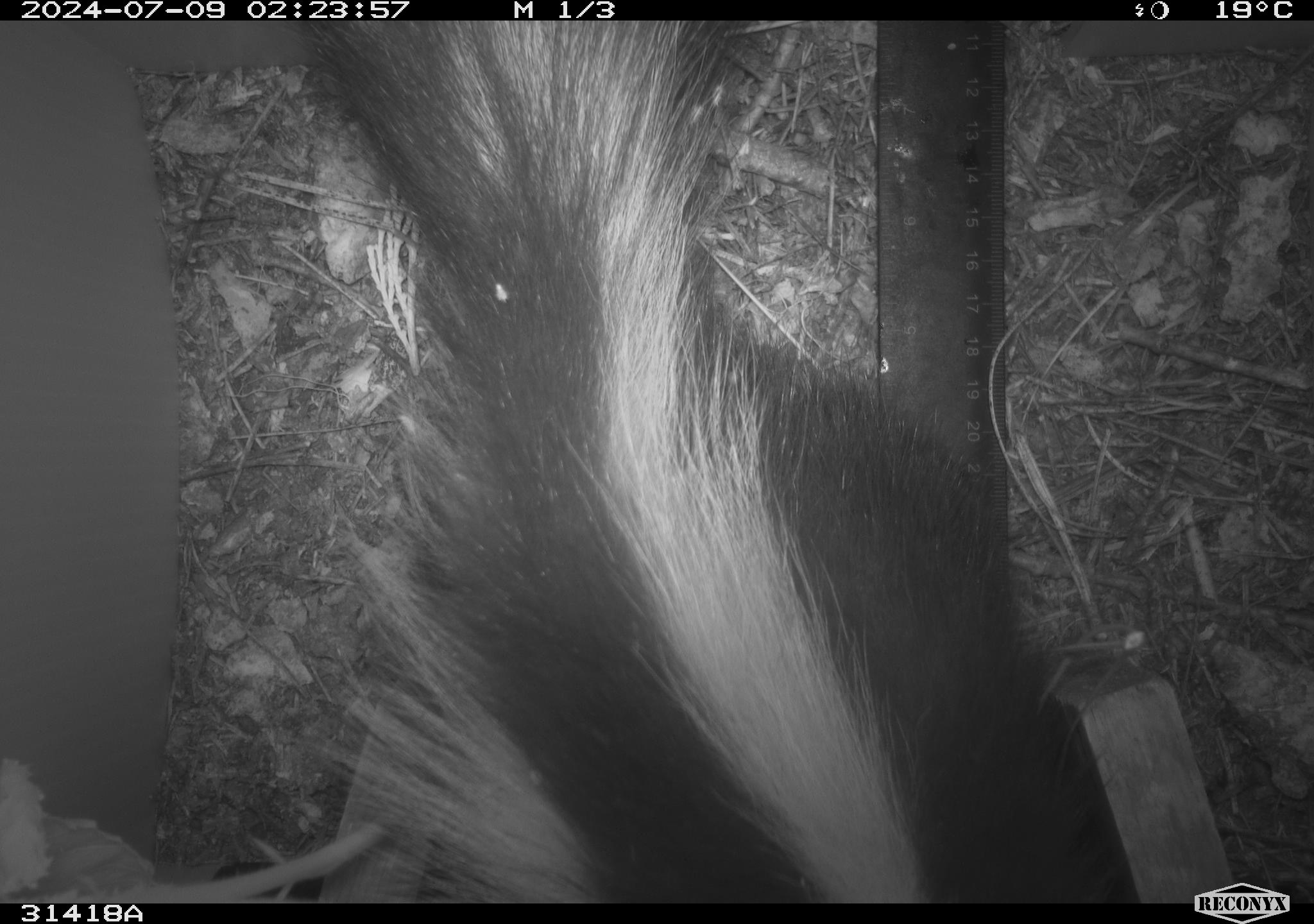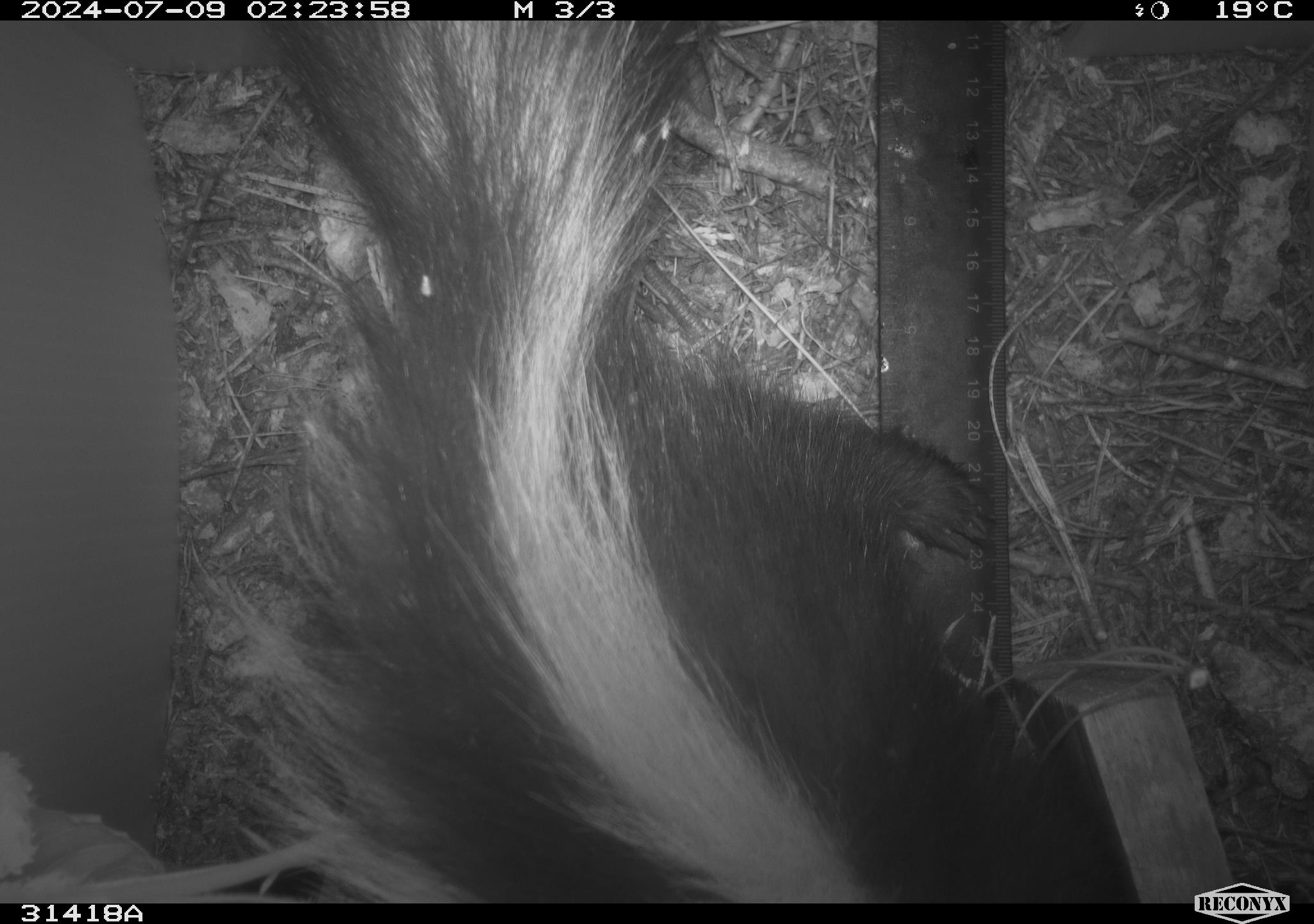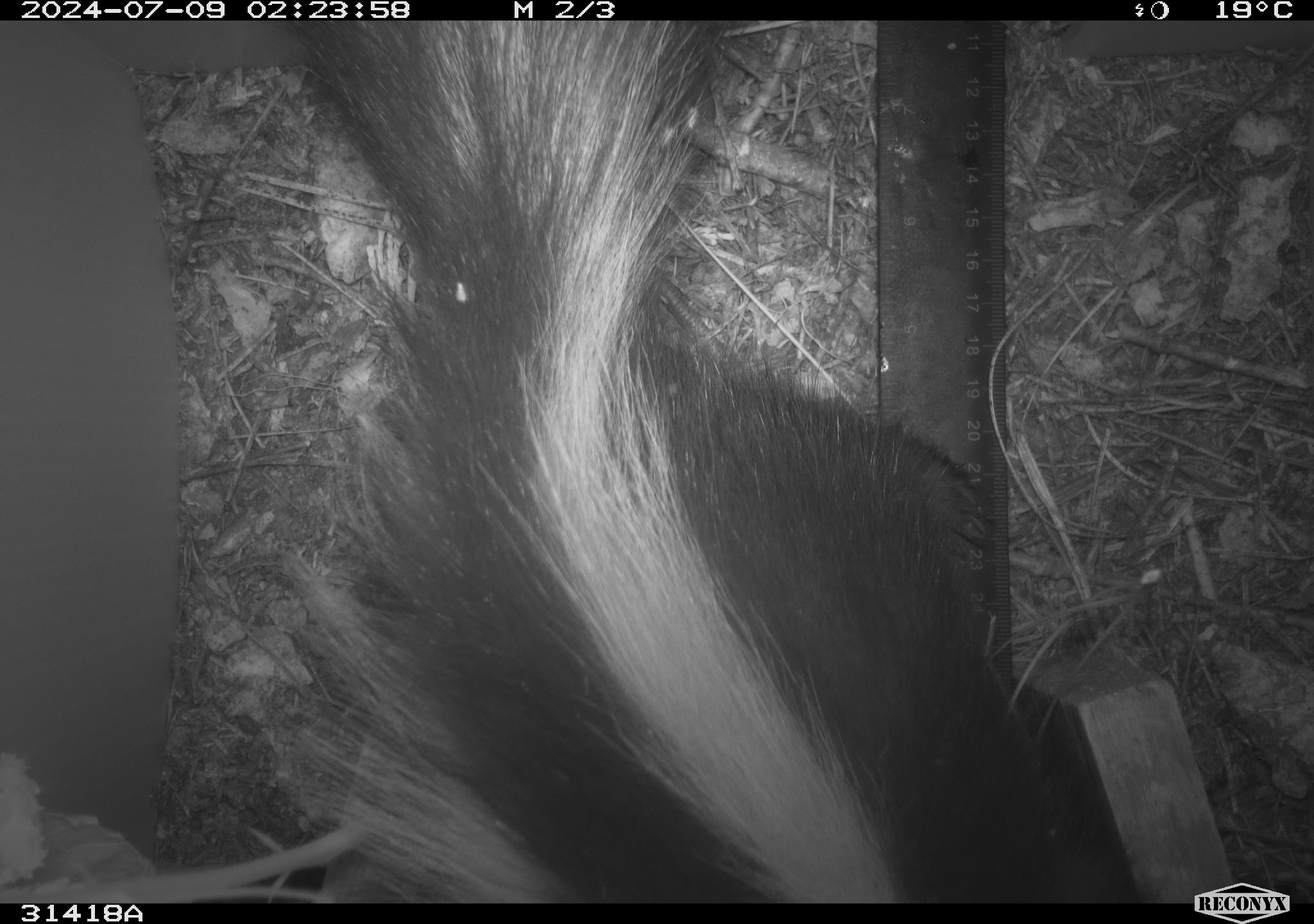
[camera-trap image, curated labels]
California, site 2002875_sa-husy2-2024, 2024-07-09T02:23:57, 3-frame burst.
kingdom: Animalia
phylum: Chordata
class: Mammalia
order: Carnivora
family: Mephitidae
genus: Mephitis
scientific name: Mephitis mephitis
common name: striped skunk